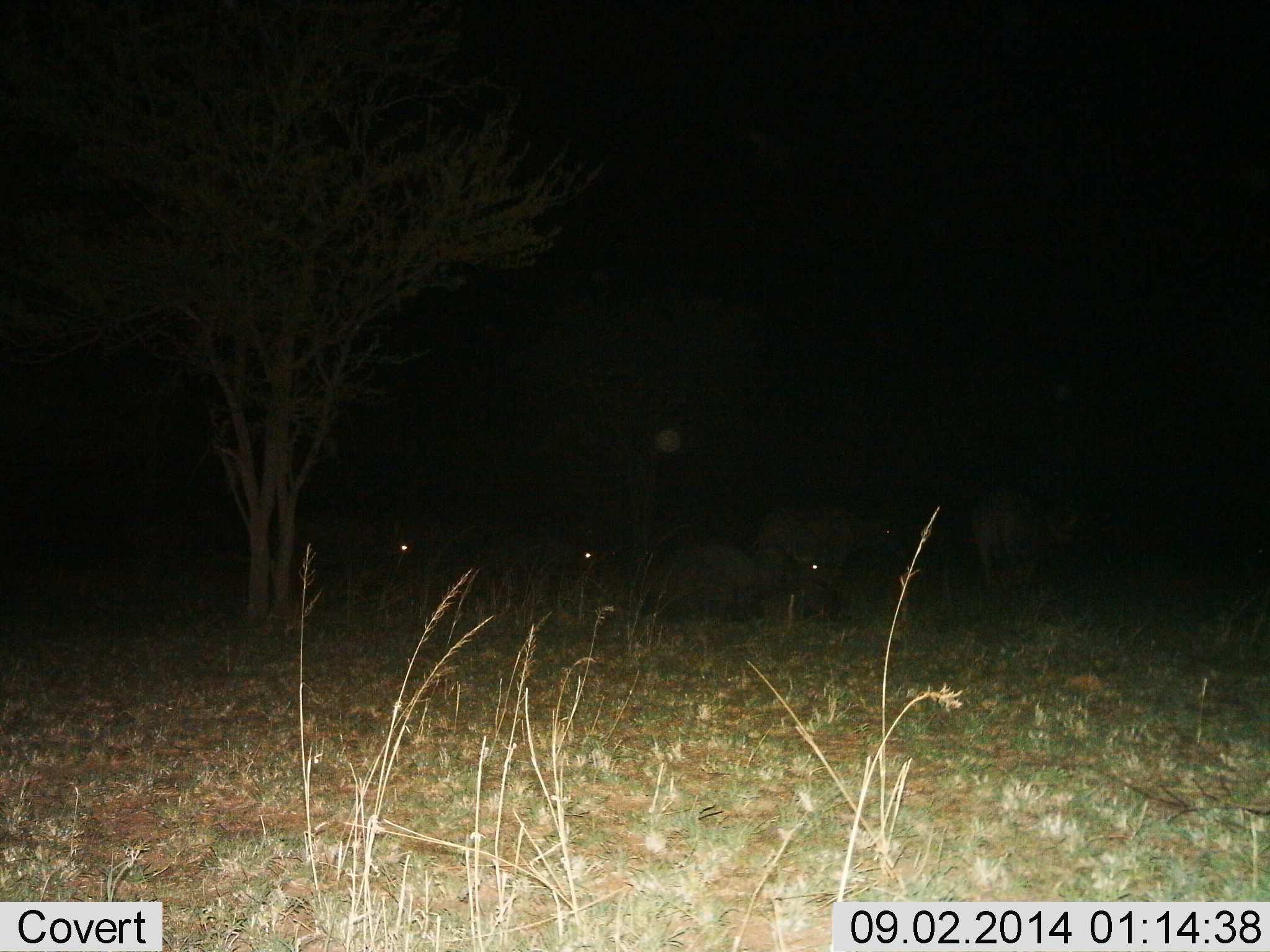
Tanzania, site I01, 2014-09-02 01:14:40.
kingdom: Animalia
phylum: Chordata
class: Mammalia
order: Artiodactyla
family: Bovidae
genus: Connochaetes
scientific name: Connochaetes taurinus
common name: blue wildebeest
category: wildebeest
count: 5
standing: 20%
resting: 60%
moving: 40%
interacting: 0%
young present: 0%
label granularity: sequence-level